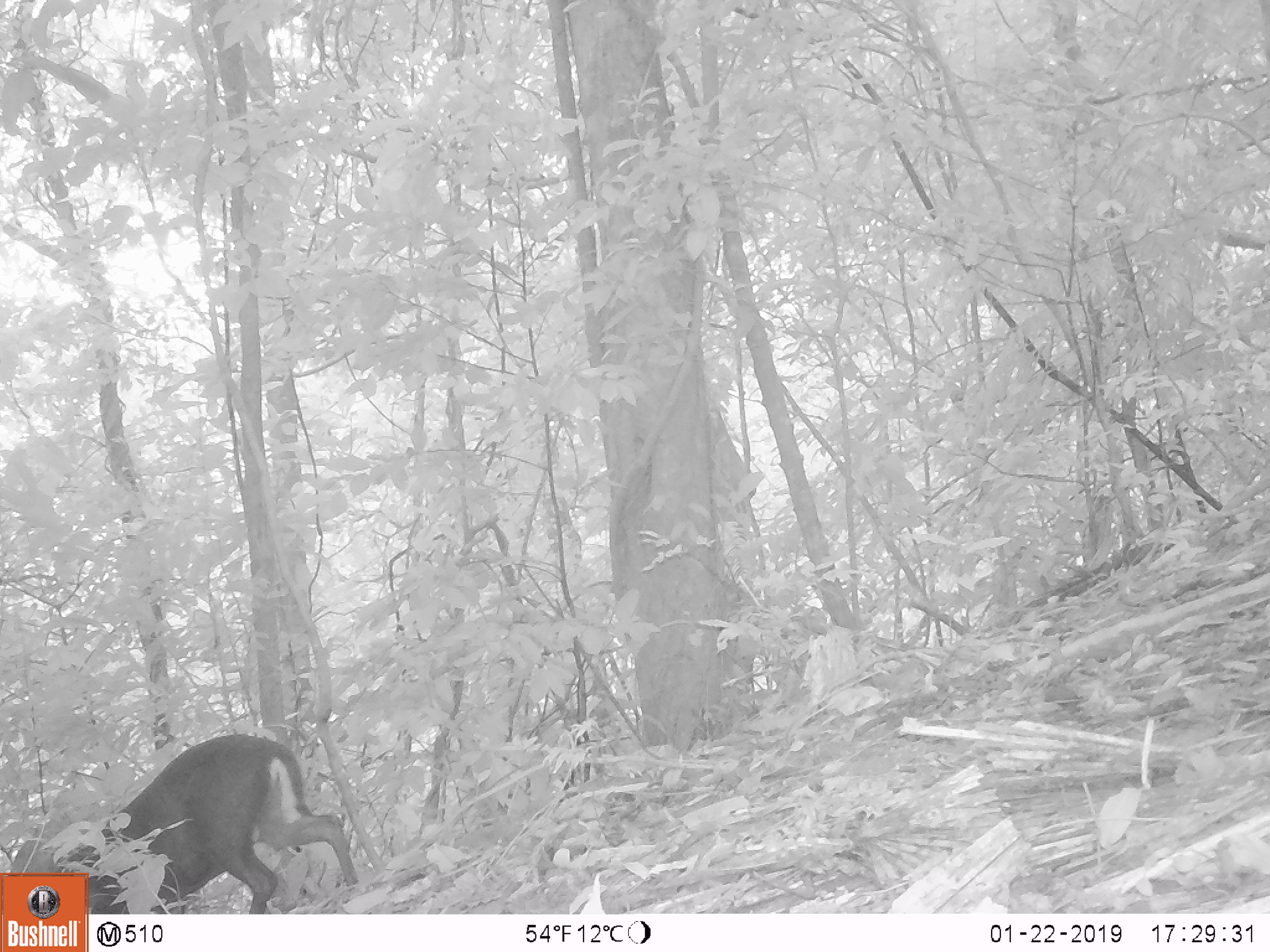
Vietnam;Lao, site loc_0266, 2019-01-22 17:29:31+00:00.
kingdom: Animalia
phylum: Chordata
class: Mammalia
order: Artiodactyla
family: Cervidae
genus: Muntiacus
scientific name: Muntiacus rooseveltorum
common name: roosevelt's muntjac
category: roosevelts muntjac group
Roosevelts muntjac group (roosevelt's muntjac) (Muntiacus rooseveltorum). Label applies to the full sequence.